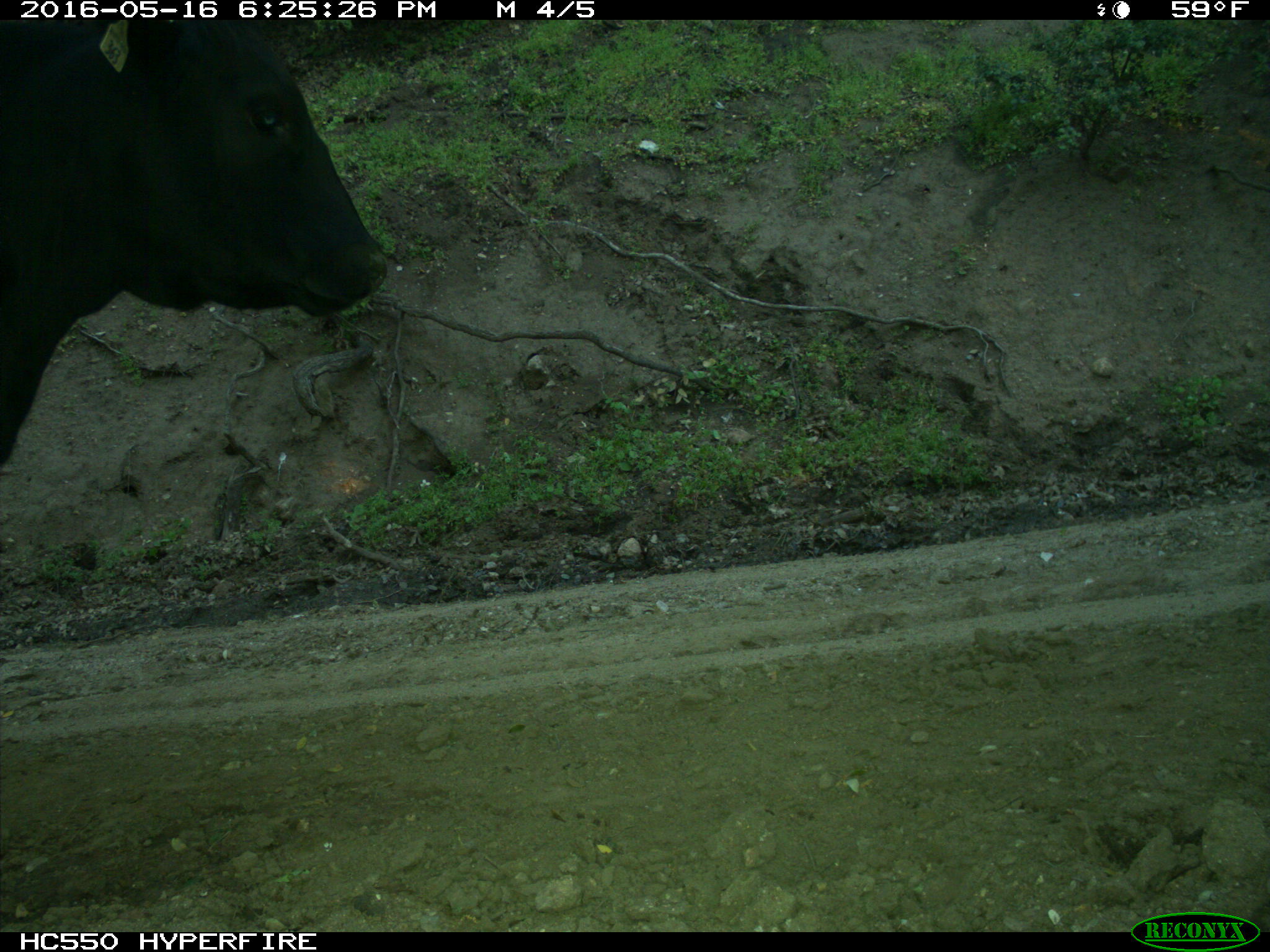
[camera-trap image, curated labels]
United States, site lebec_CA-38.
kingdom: Animalia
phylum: Chordata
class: Mammalia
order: Artiodactyla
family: Bovidae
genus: Bos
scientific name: Bos taurus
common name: domestic cow